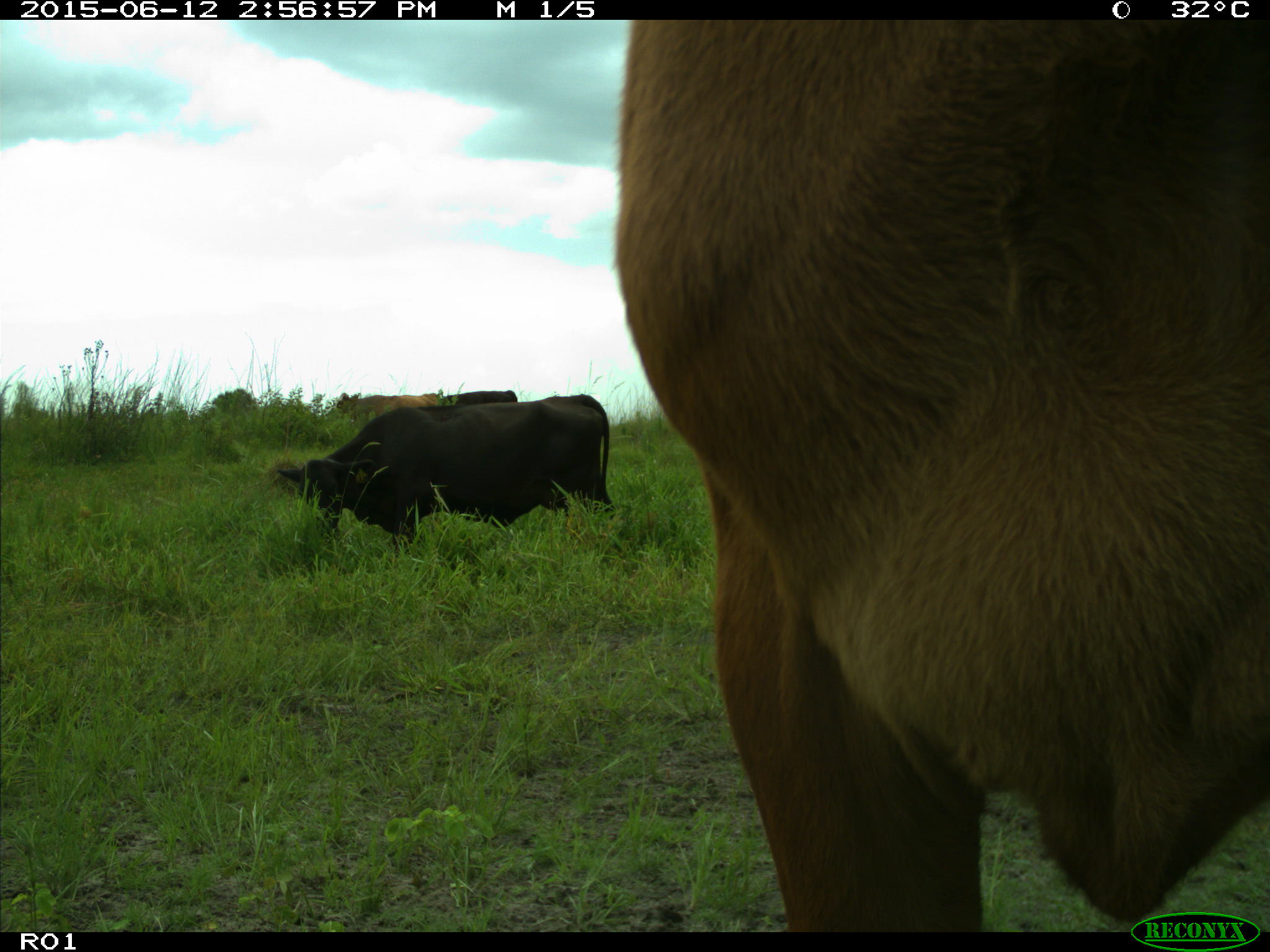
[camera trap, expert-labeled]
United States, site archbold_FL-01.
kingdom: Animalia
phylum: Chordata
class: Mammalia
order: Artiodactyla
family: Bovidae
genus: Bos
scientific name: Bos taurus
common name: domestic cow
Bos taurus (domestic cow).